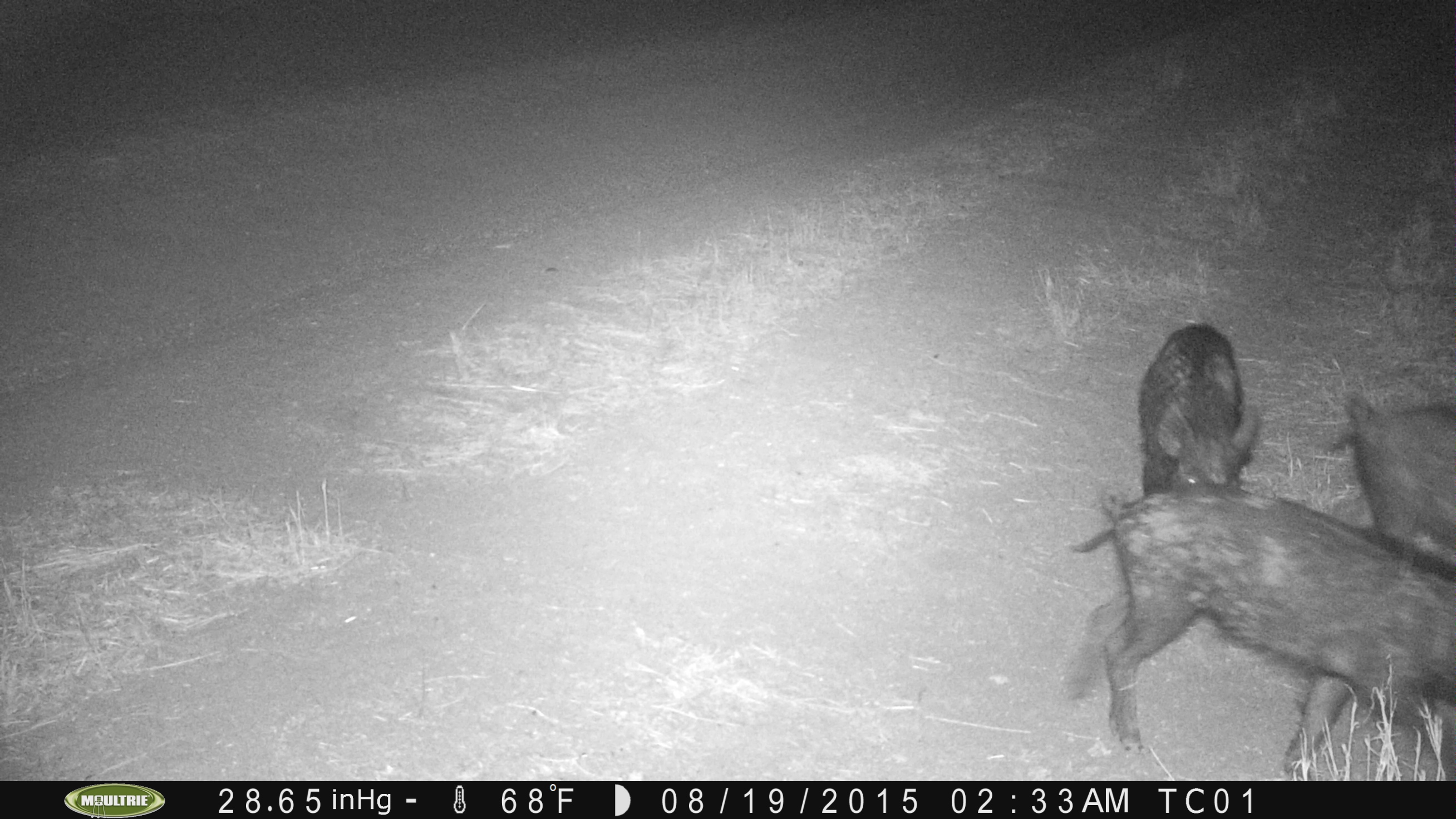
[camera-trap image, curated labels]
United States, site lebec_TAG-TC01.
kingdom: Animalia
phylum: Chordata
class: Mammalia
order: Artiodactyla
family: Suidae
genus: Sus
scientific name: Sus scrofa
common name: wild boar